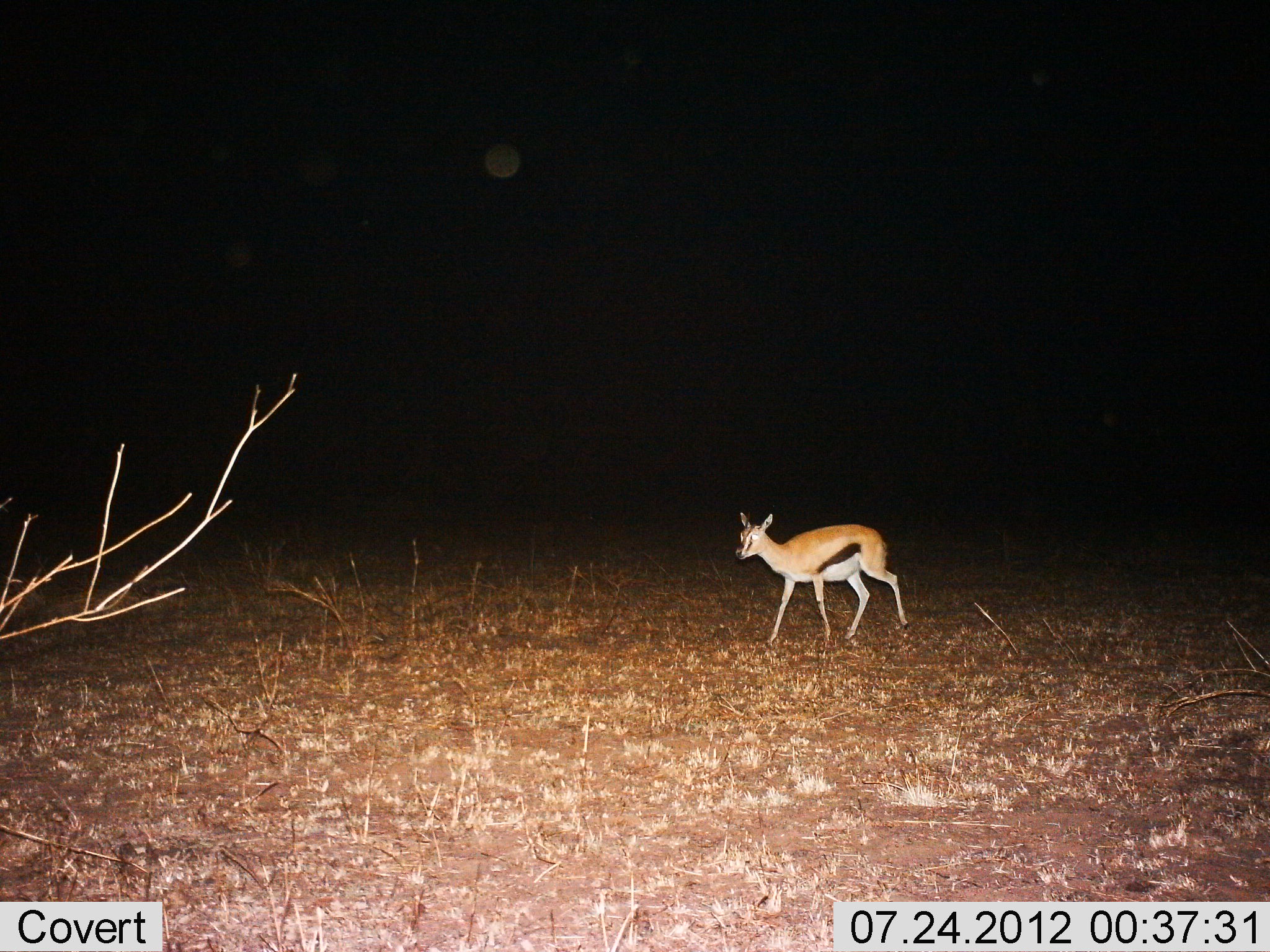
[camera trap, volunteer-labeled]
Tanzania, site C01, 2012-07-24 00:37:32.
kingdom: Animalia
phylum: Chordata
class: Mammalia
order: Artiodactyla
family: Bovidae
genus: Eudorcas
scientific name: Eudorcas thomsonii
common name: thomson's gazelle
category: gazellethomsons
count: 1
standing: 50%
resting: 0%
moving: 60%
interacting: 0%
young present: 20%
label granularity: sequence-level